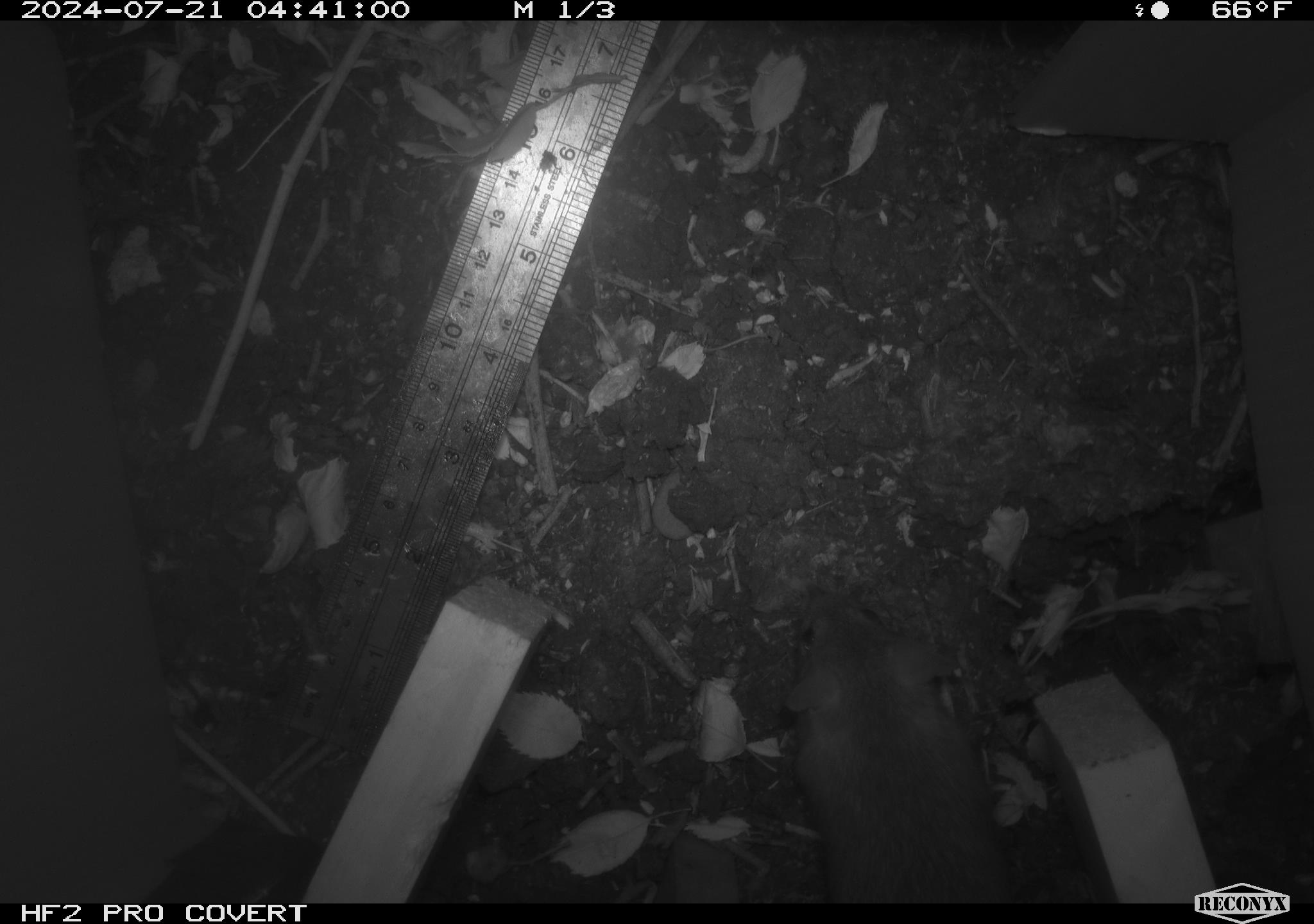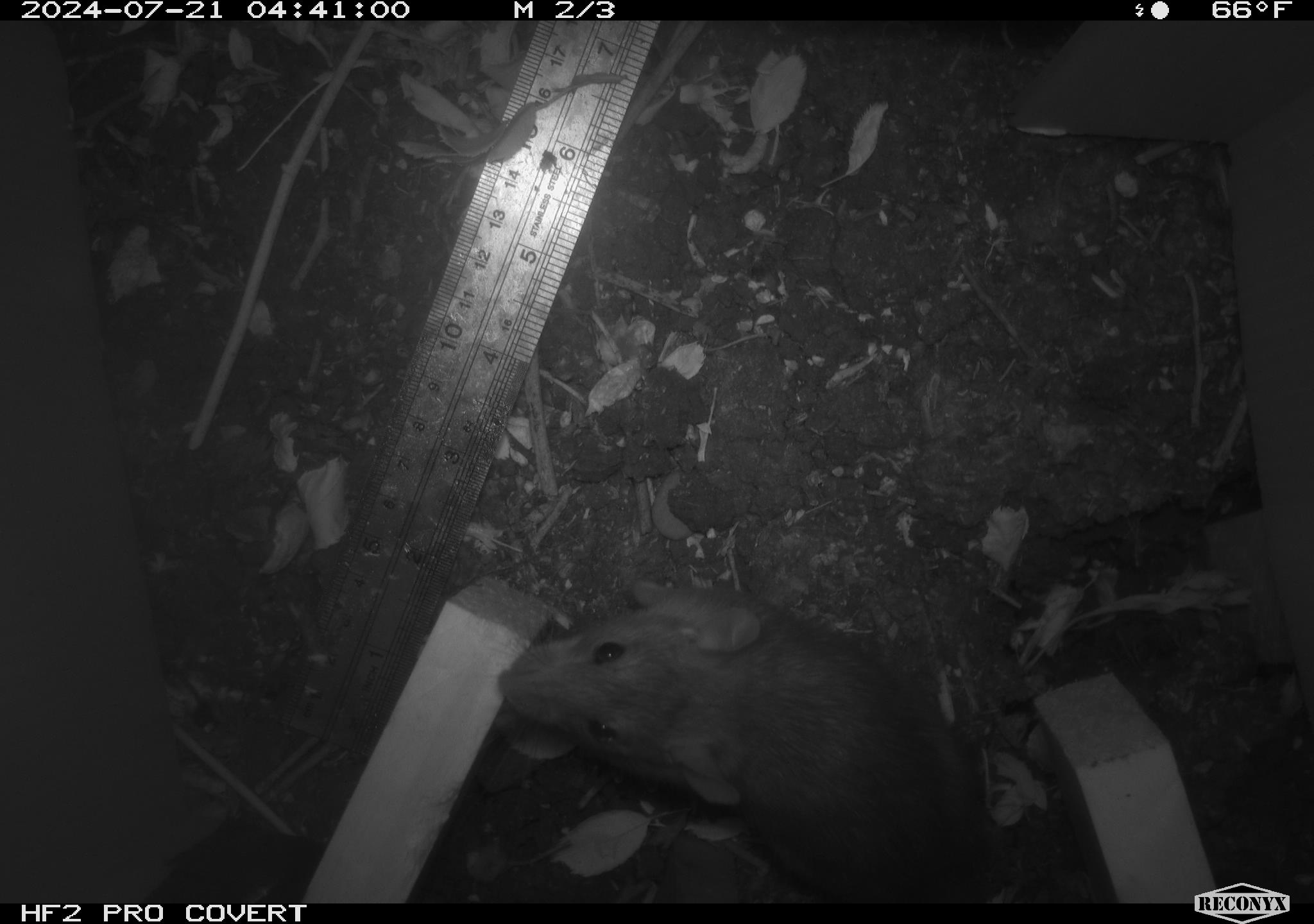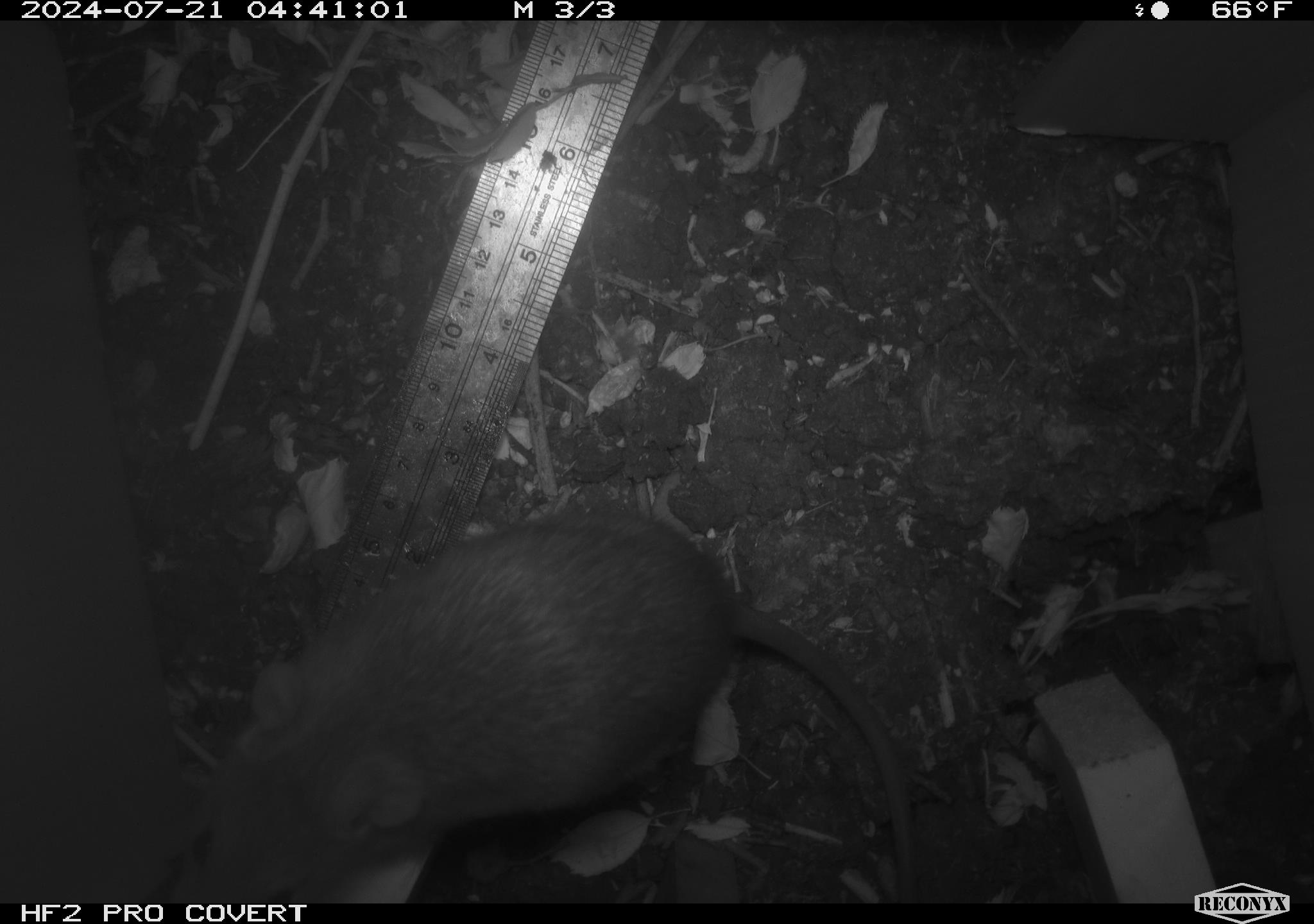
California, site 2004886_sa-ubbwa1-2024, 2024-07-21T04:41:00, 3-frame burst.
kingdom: Animalia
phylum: Chordata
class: Mammalia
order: Rodentia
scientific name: Rodentia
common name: woodrat or rat or mouse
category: woodrat or rat or mouse species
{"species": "woodrat or rat or mouse species (woodrat or rat or mouse) (Rodentia)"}